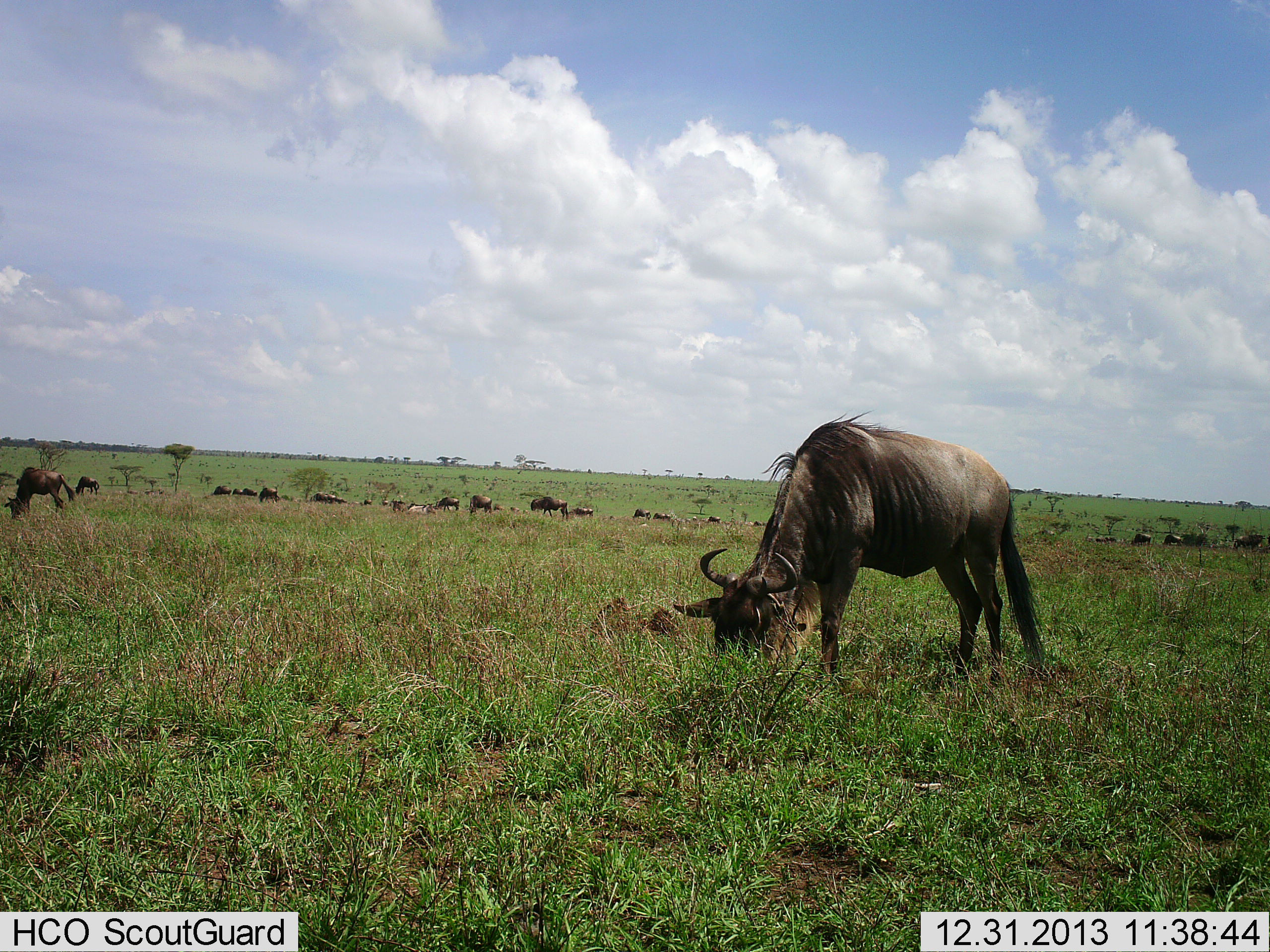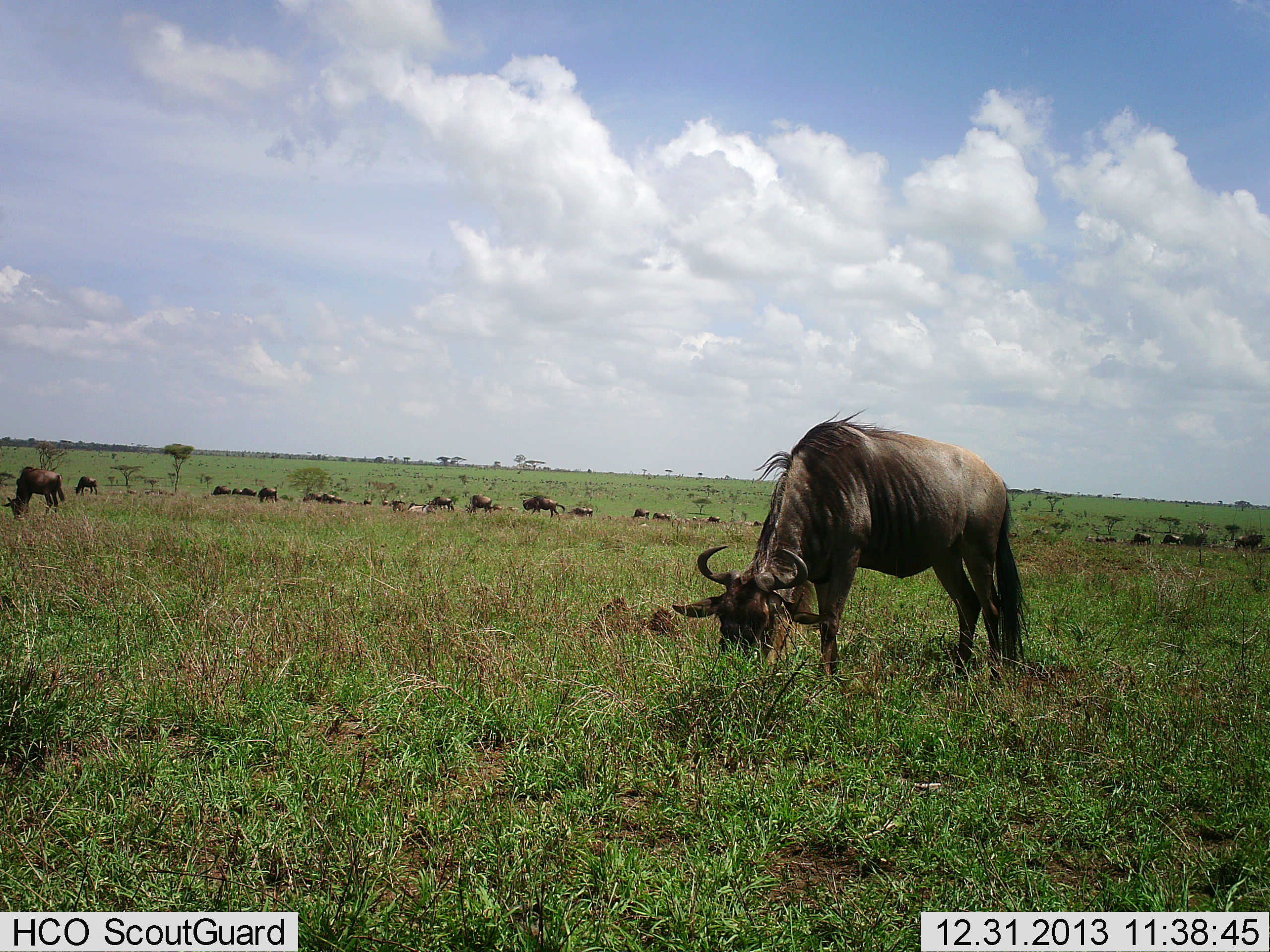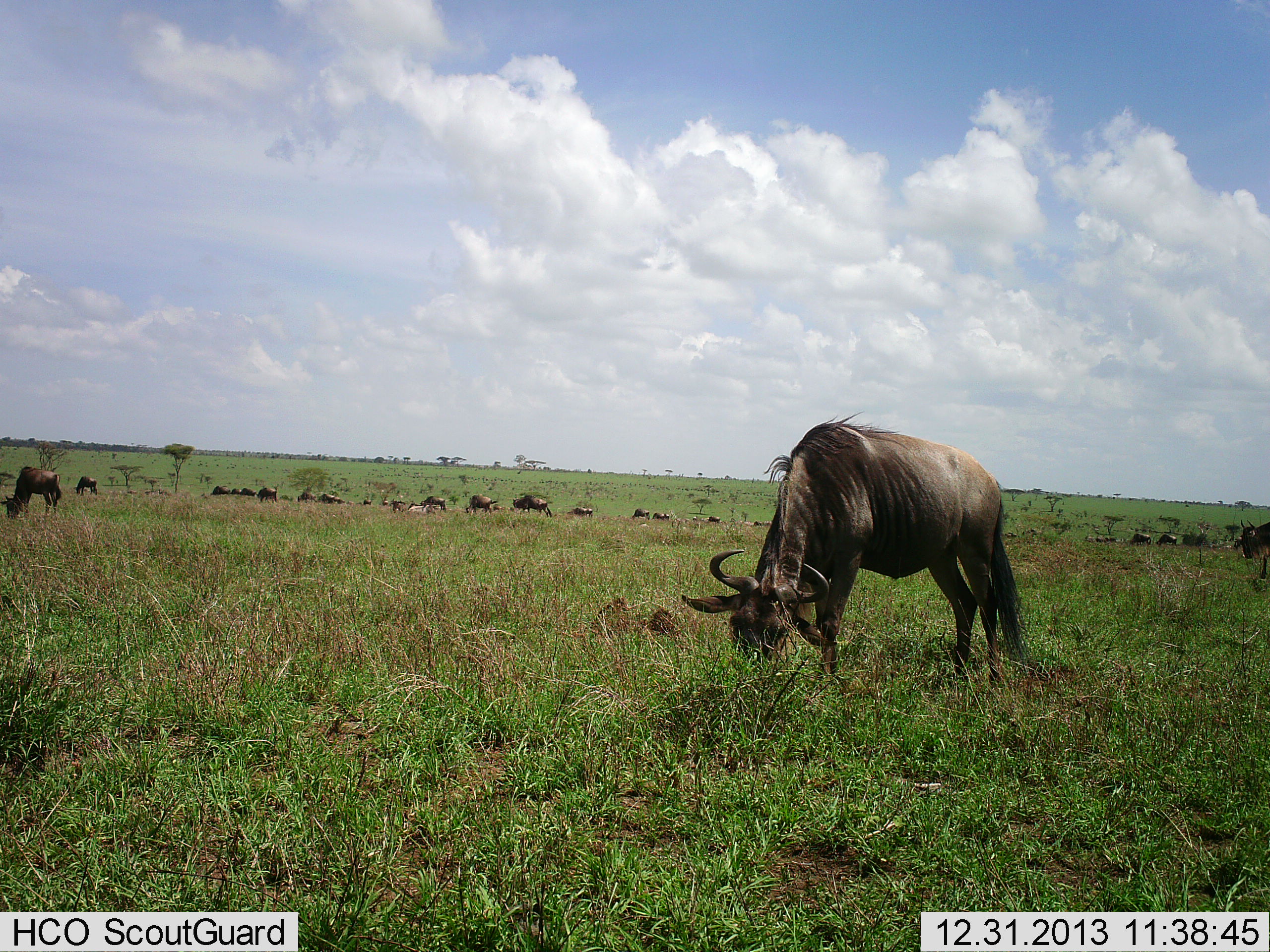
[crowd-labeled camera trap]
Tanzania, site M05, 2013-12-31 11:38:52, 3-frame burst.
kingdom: Animalia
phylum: Chordata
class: Mammalia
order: Artiodactyla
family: Bovidae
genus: Connochaetes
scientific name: Connochaetes taurinus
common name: blue wildebeest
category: wildebeest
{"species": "wildebeest (blue wildebeest) (Connochaetes taurinus)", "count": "11-50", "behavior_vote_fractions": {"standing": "50%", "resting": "0%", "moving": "20%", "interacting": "0%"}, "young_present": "0%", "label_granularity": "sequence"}